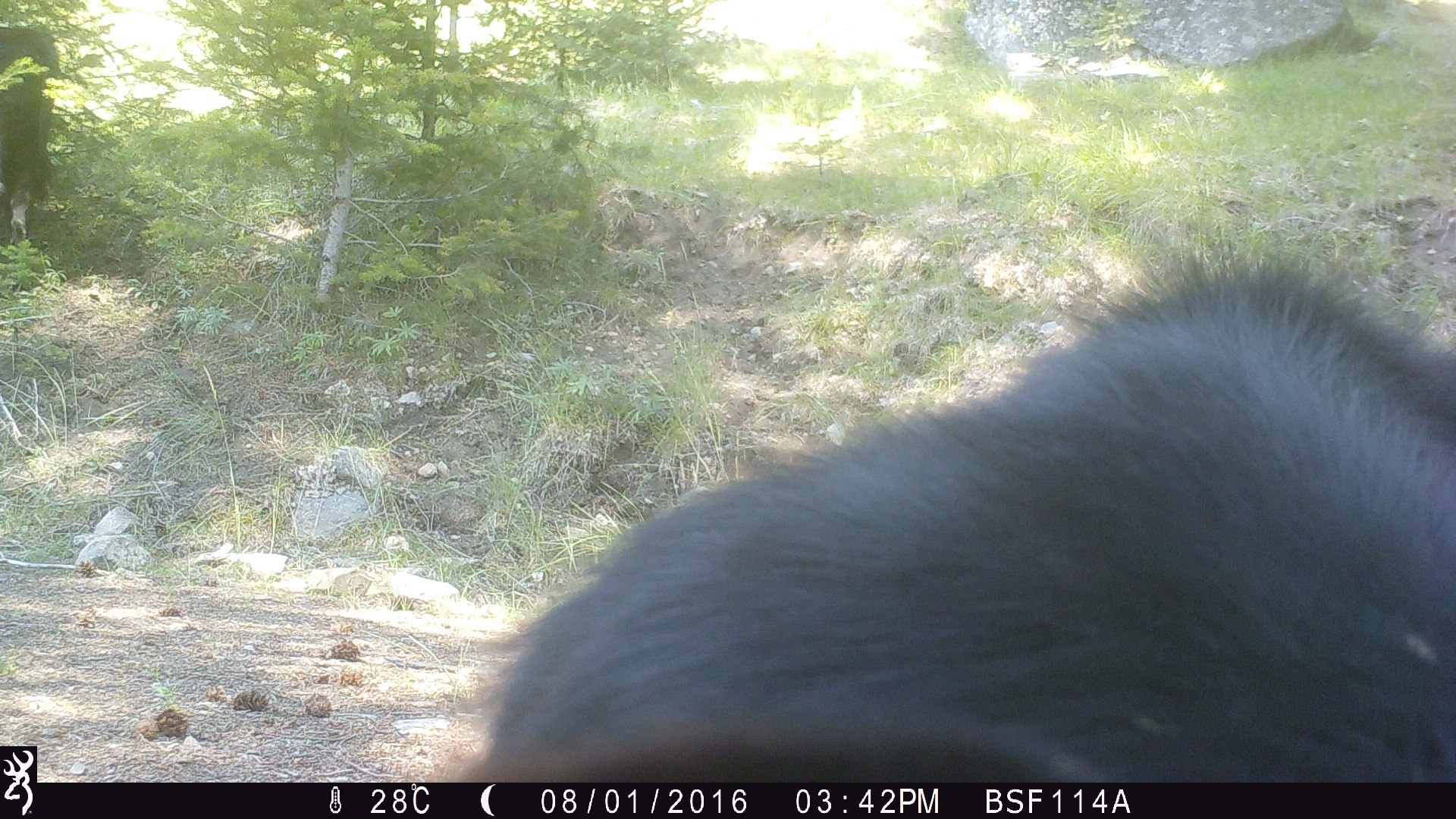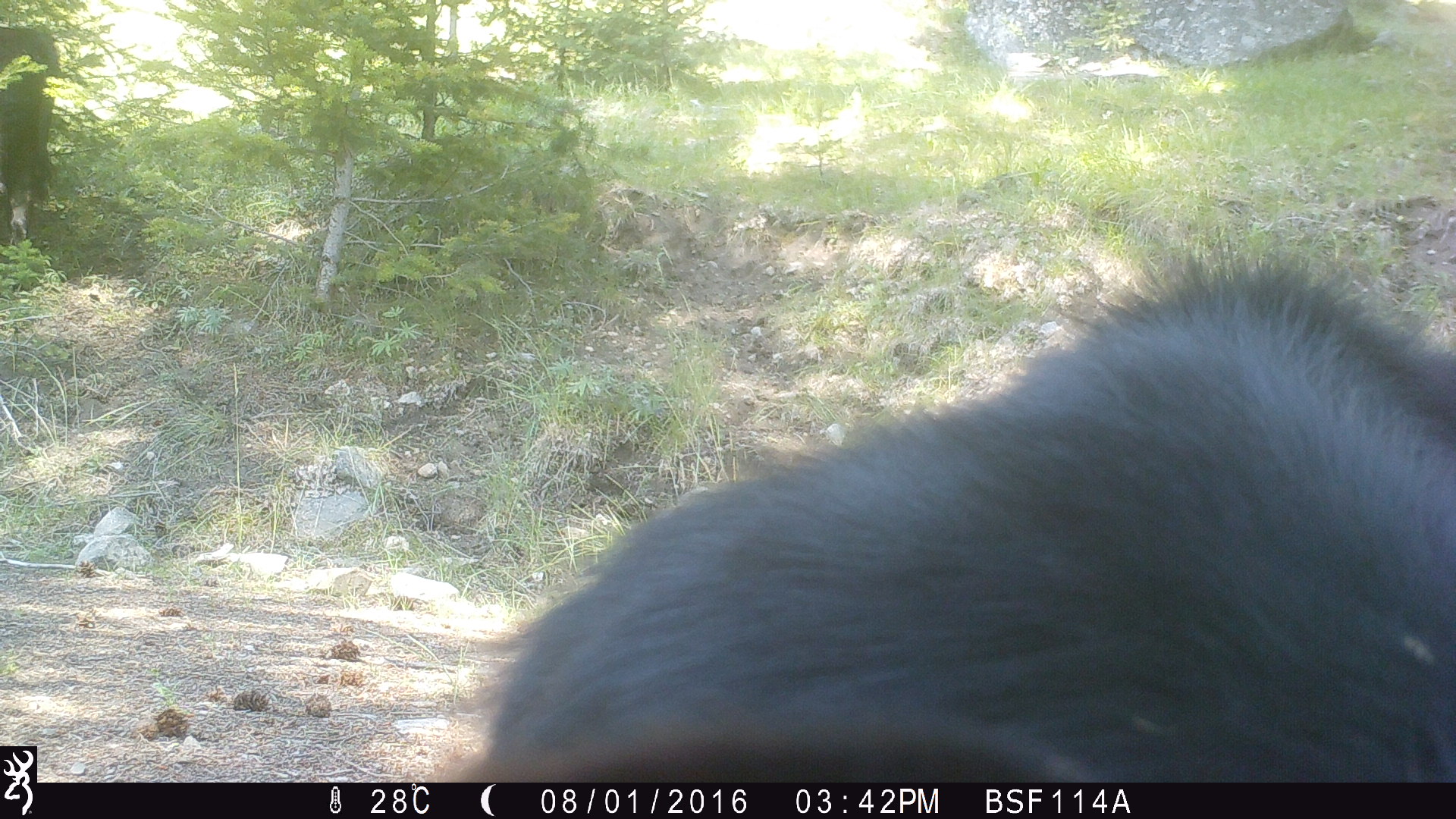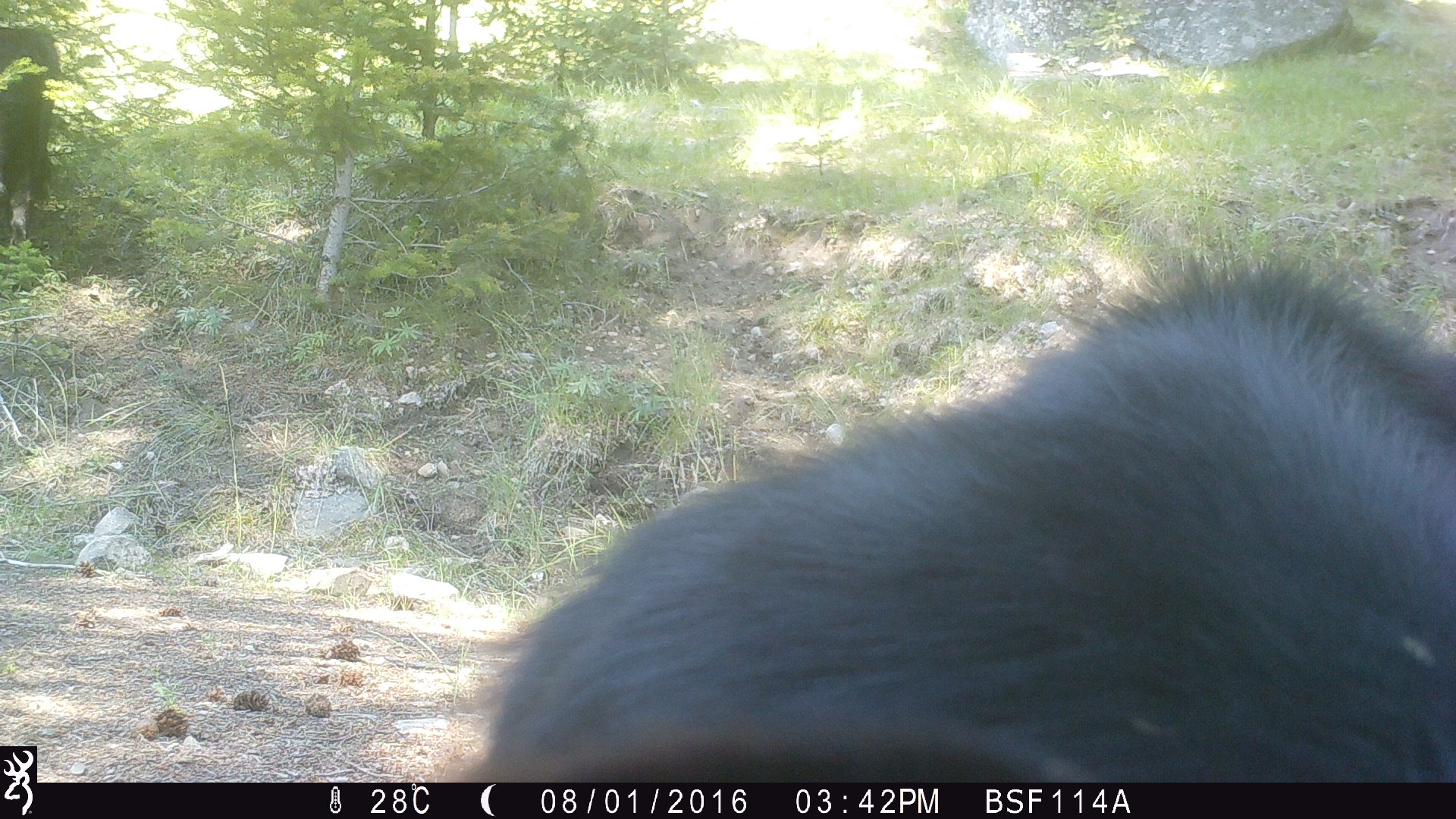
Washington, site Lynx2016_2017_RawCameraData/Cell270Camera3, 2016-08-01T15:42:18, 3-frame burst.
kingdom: Animalia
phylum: Chordata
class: Mammalia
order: Artiodactyla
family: Bovidae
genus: Bos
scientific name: Bos taurus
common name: domestic cattle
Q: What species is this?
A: Domestic cattle (Bos taurus).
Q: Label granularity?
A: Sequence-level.